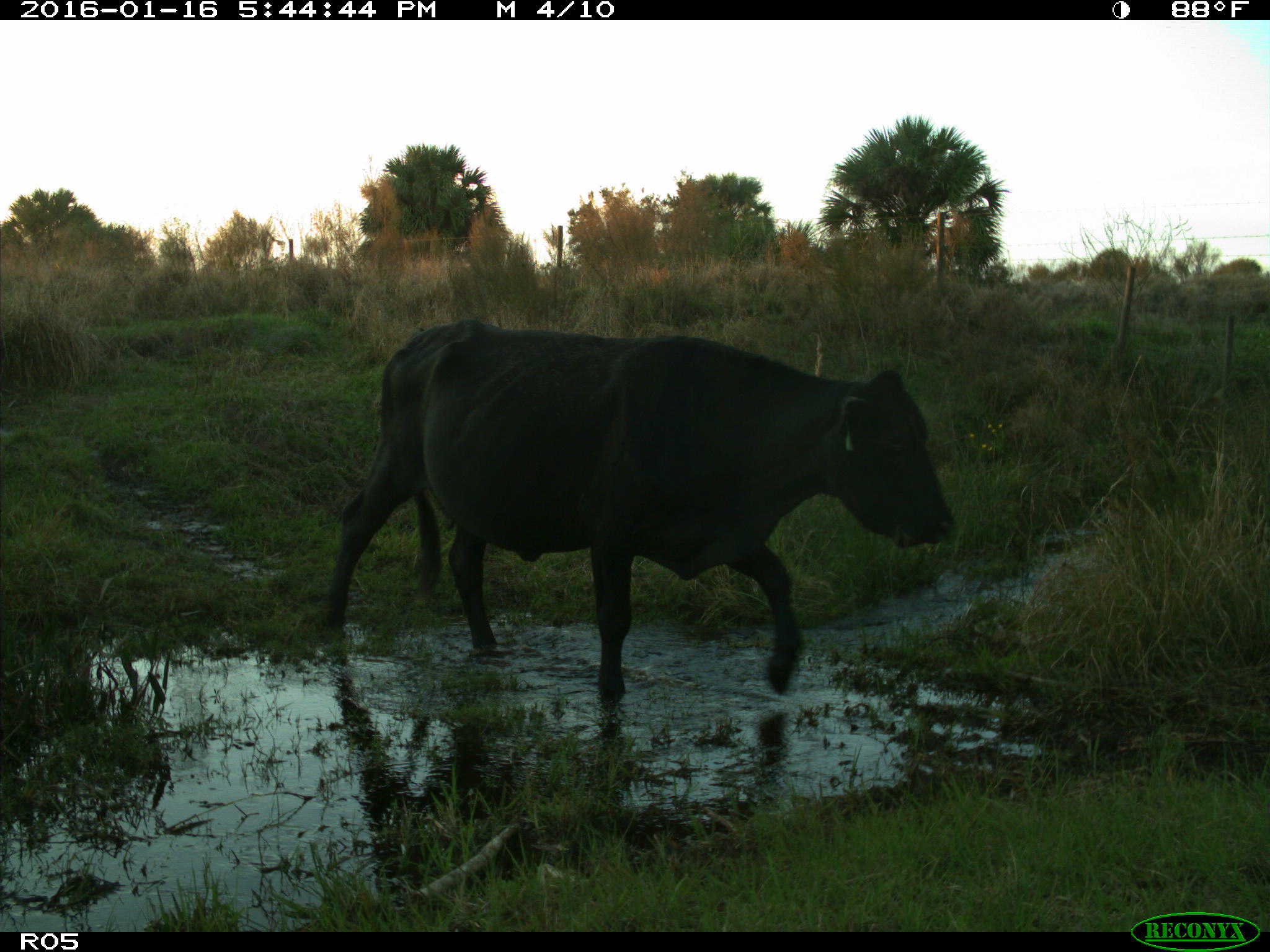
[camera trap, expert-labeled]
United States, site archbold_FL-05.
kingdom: Animalia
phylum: Chordata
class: Mammalia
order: Artiodactyla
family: Bovidae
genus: Bos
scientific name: Bos taurus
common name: domestic cow